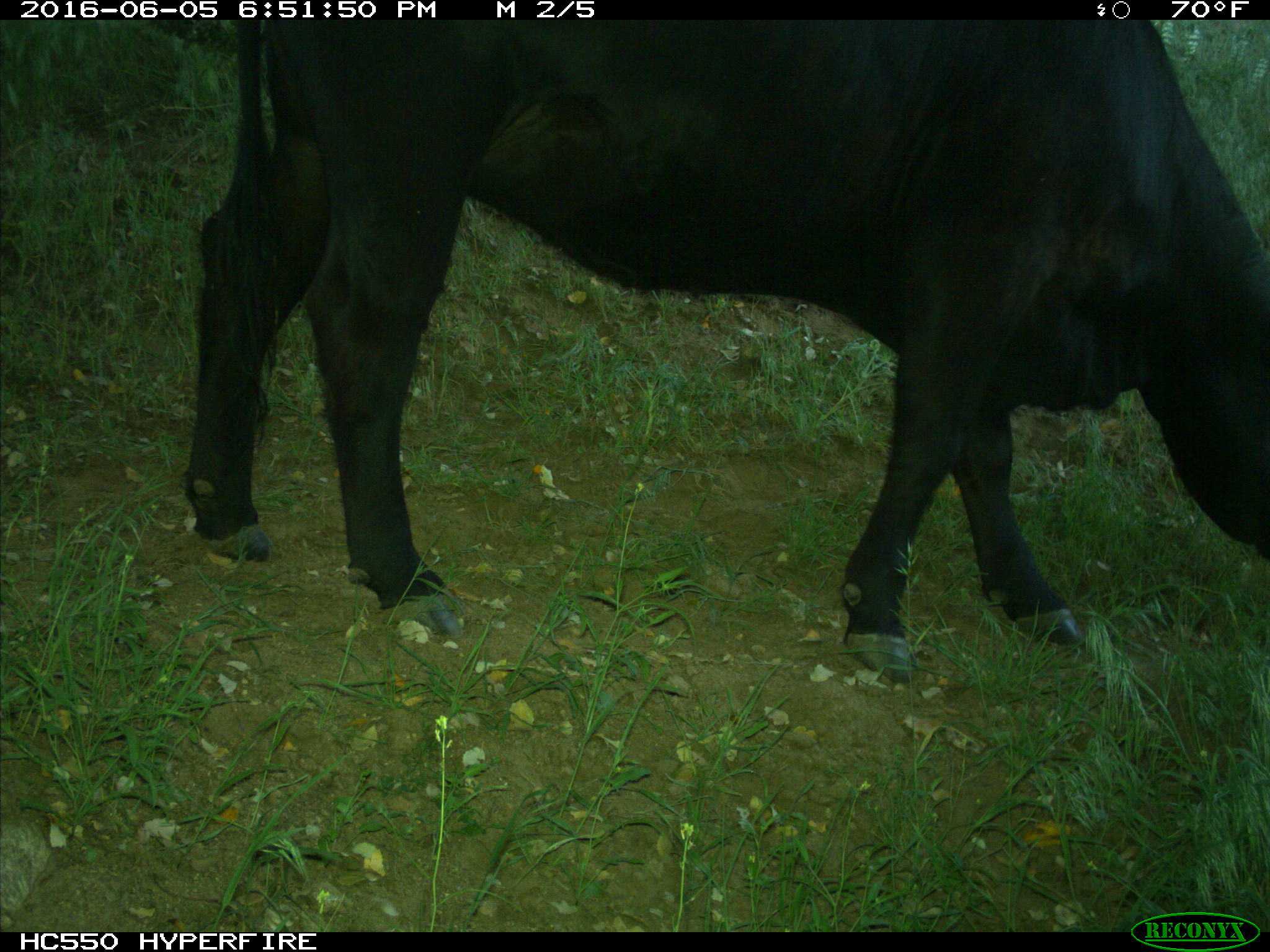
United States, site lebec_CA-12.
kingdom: Animalia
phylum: Chordata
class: Mammalia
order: Artiodactyla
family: Bovidae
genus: Bos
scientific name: Bos taurus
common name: domestic cow